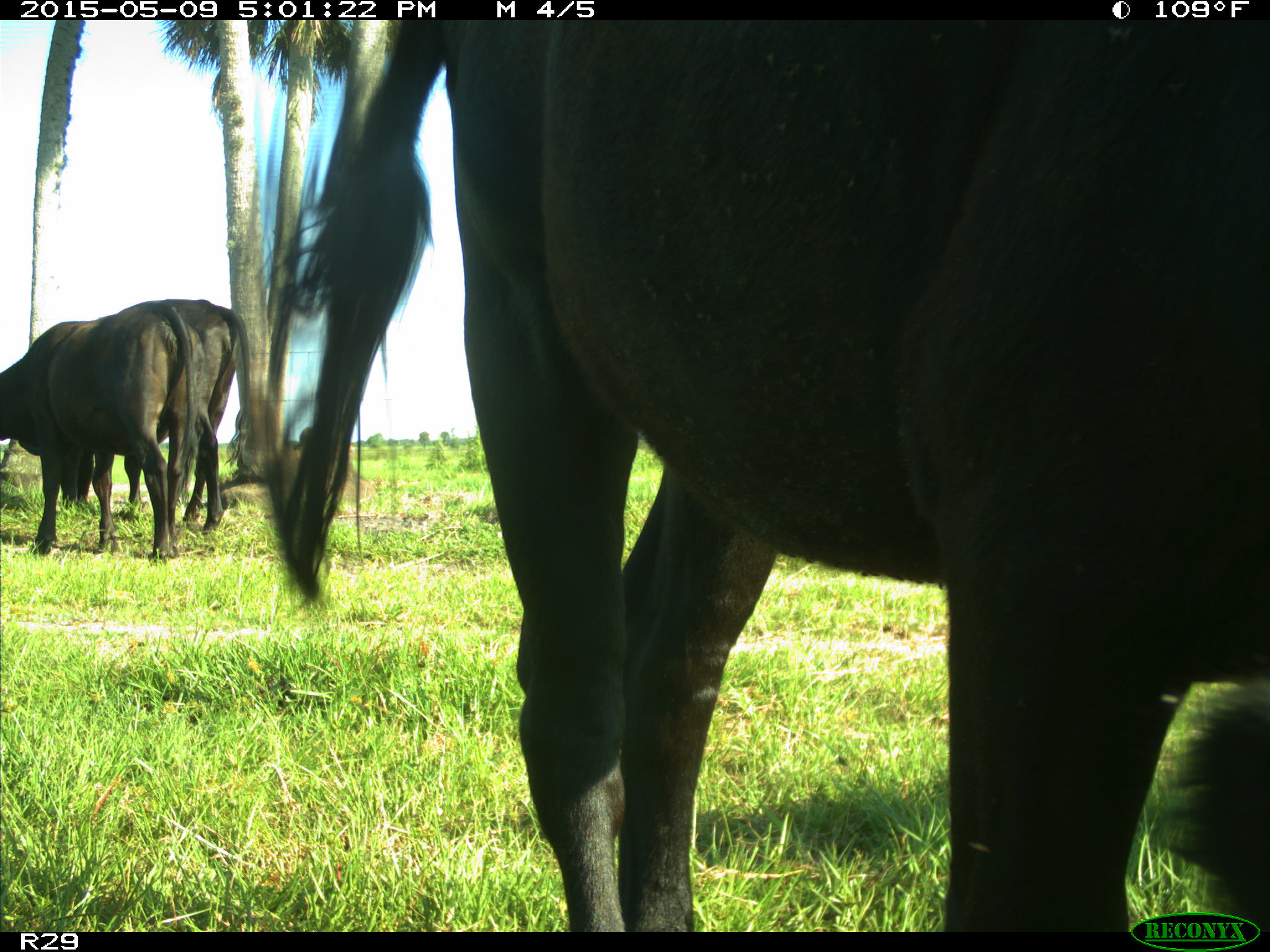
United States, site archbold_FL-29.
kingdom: Animalia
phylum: Chordata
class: Mammalia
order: Artiodactyla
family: Bovidae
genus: Bos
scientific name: Bos taurus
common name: domestic cow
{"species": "Bos taurus (domestic cow)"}